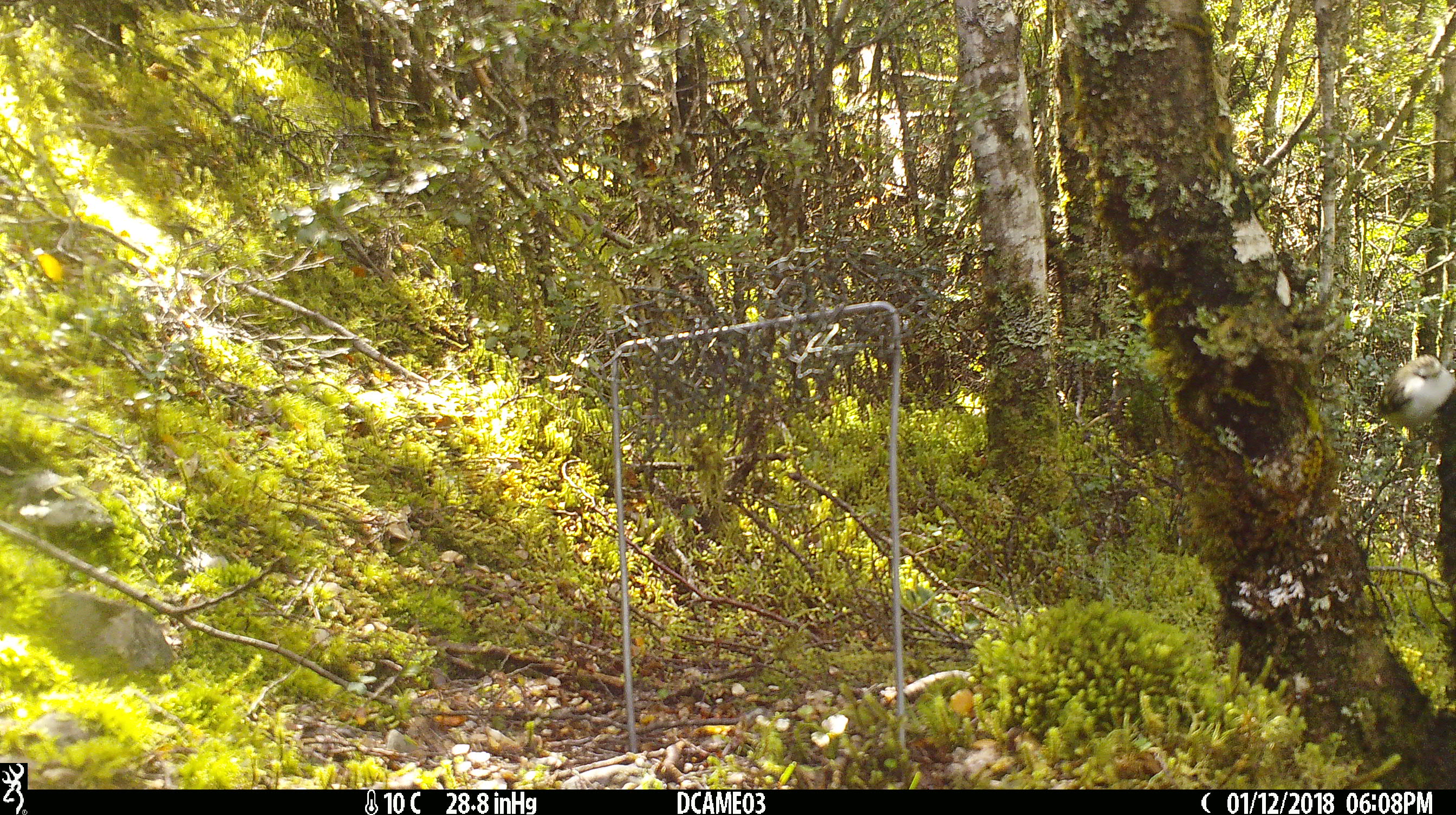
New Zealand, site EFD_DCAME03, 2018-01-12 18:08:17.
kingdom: Animalia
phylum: Chordata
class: Aves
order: Passeriformes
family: Acanthisittidae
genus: Acanthisitta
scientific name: Acanthisitta chloris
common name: rifleman